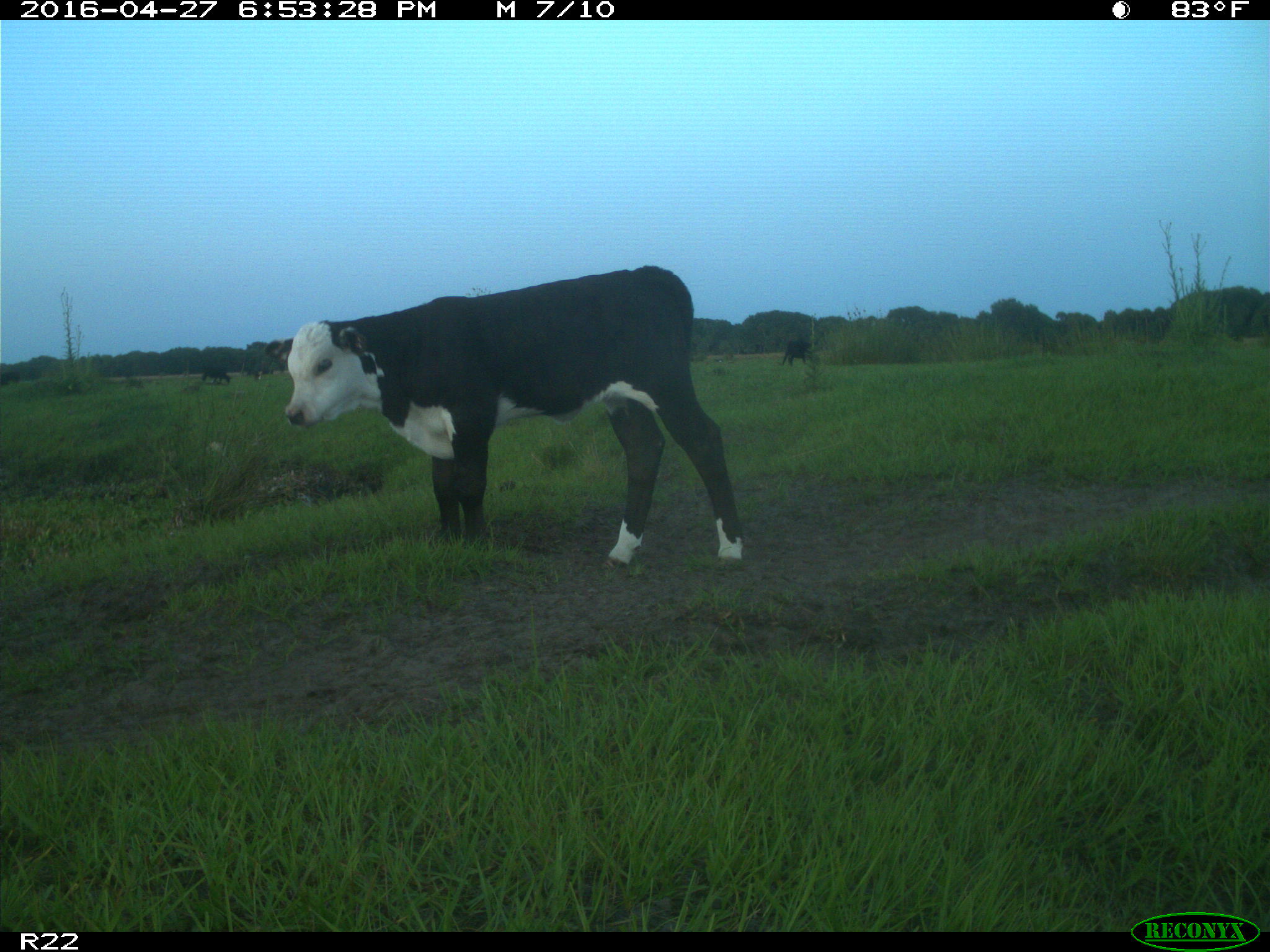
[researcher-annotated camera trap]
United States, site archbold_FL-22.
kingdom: Animalia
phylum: Chordata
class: Mammalia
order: Artiodactyla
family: Bovidae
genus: Bos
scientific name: Bos taurus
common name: domestic cow